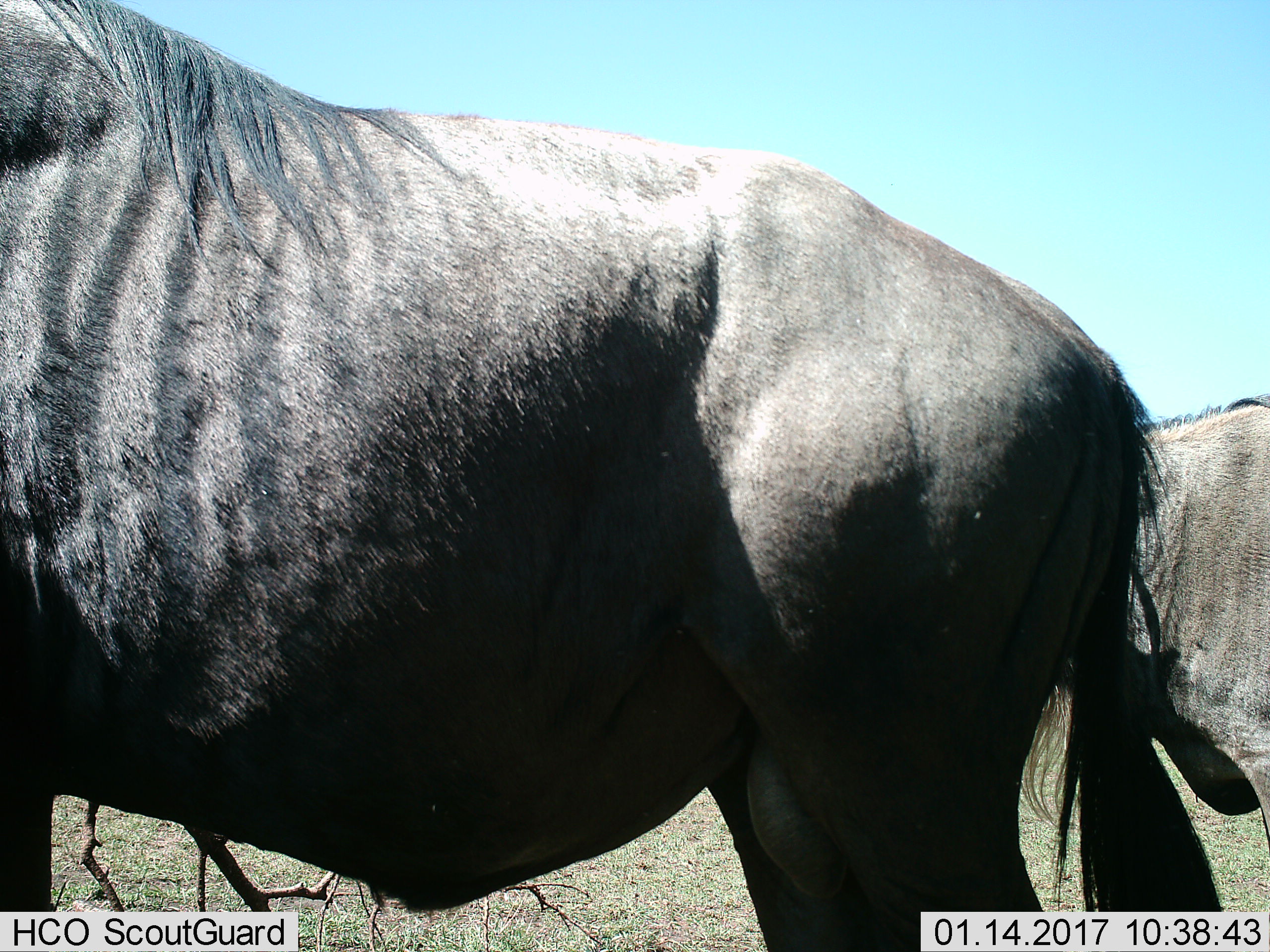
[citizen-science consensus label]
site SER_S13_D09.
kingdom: Animalia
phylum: Chordata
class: Mammalia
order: Artiodactyla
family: Bovidae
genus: Connochaetes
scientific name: Connochaetes taurinus taurinus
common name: blue wildebeest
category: wildebeestblue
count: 2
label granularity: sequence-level